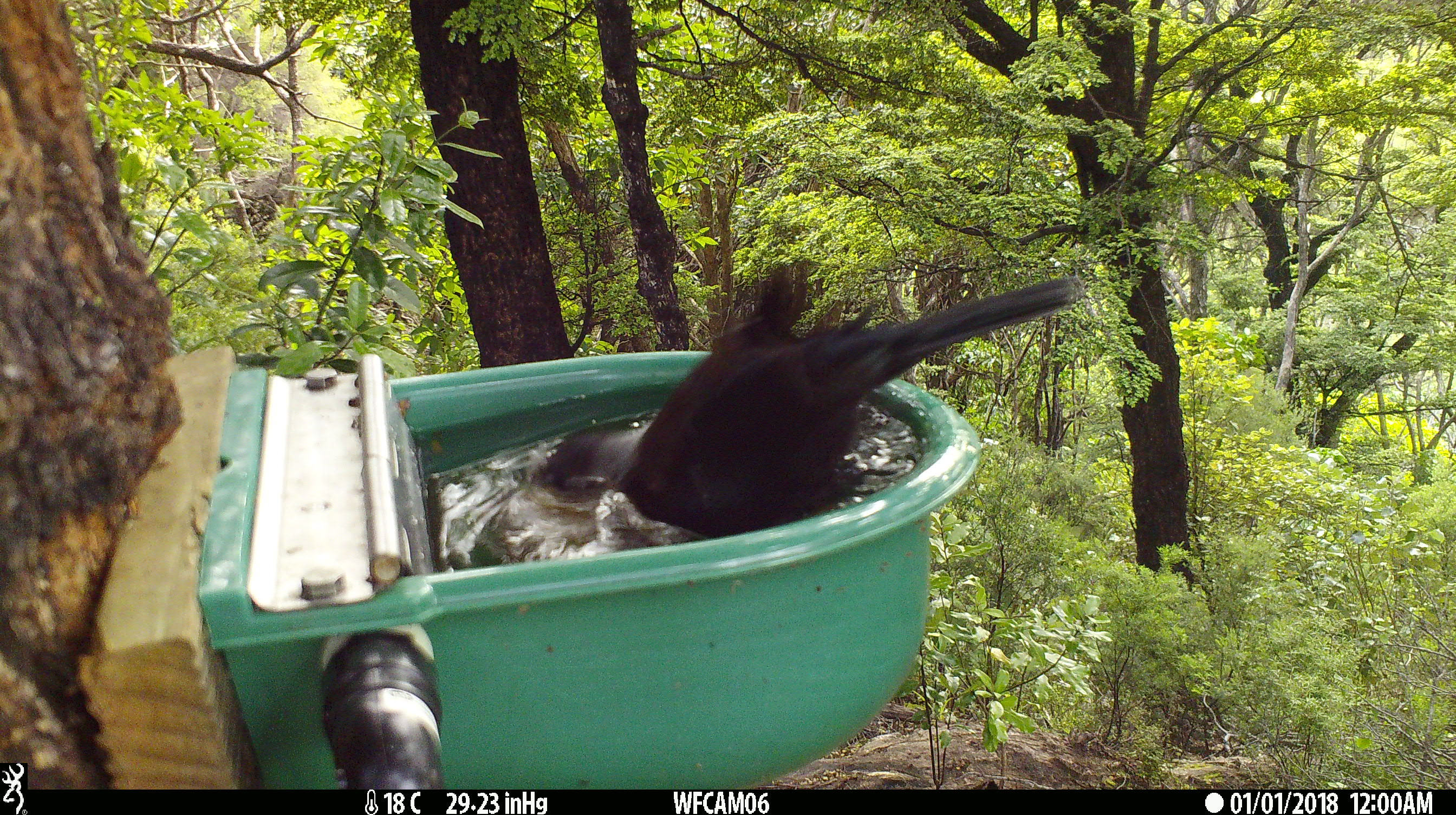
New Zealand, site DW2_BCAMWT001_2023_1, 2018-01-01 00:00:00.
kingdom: Animalia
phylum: Chordata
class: Aves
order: Passeriformes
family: Meliphagidae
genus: Prosthemadera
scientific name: Prosthemadera novaeseelandiae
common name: tui